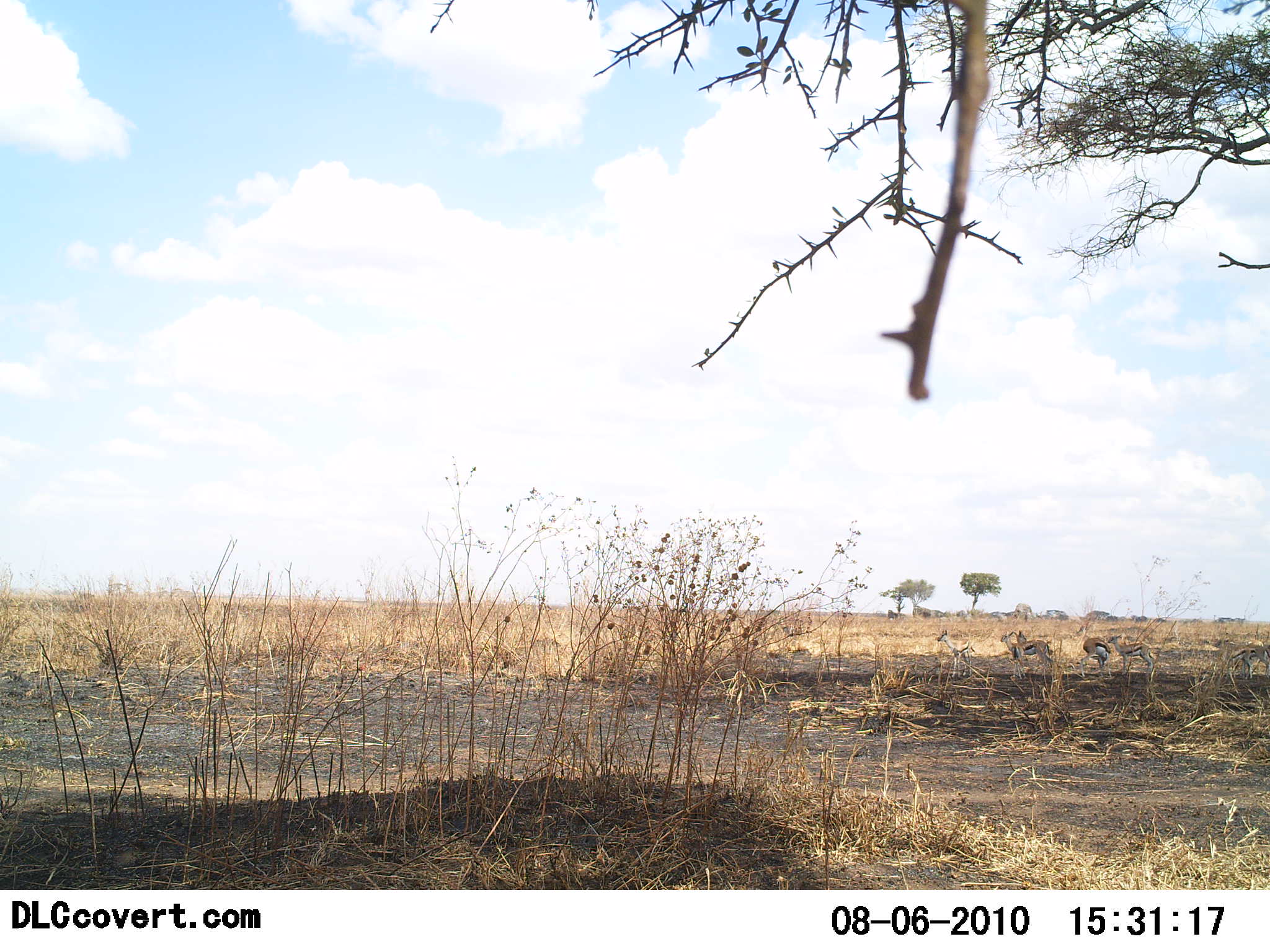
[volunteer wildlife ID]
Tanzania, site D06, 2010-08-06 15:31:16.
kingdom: Animalia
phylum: Chordata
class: Mammalia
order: Artiodactyla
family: Bovidae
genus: Eudorcas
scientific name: Eudorcas thomsonii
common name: thomson's gazelle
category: gazellethomsons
Gazellethomsons (thomson's gazelle) (Eudorcas thomsonii), count 5. Behavior (volunteer vote fractions): standing 100%, resting 0%, moving 0%, interacting 0%. Young present (vote fraction): 0%. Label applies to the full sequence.